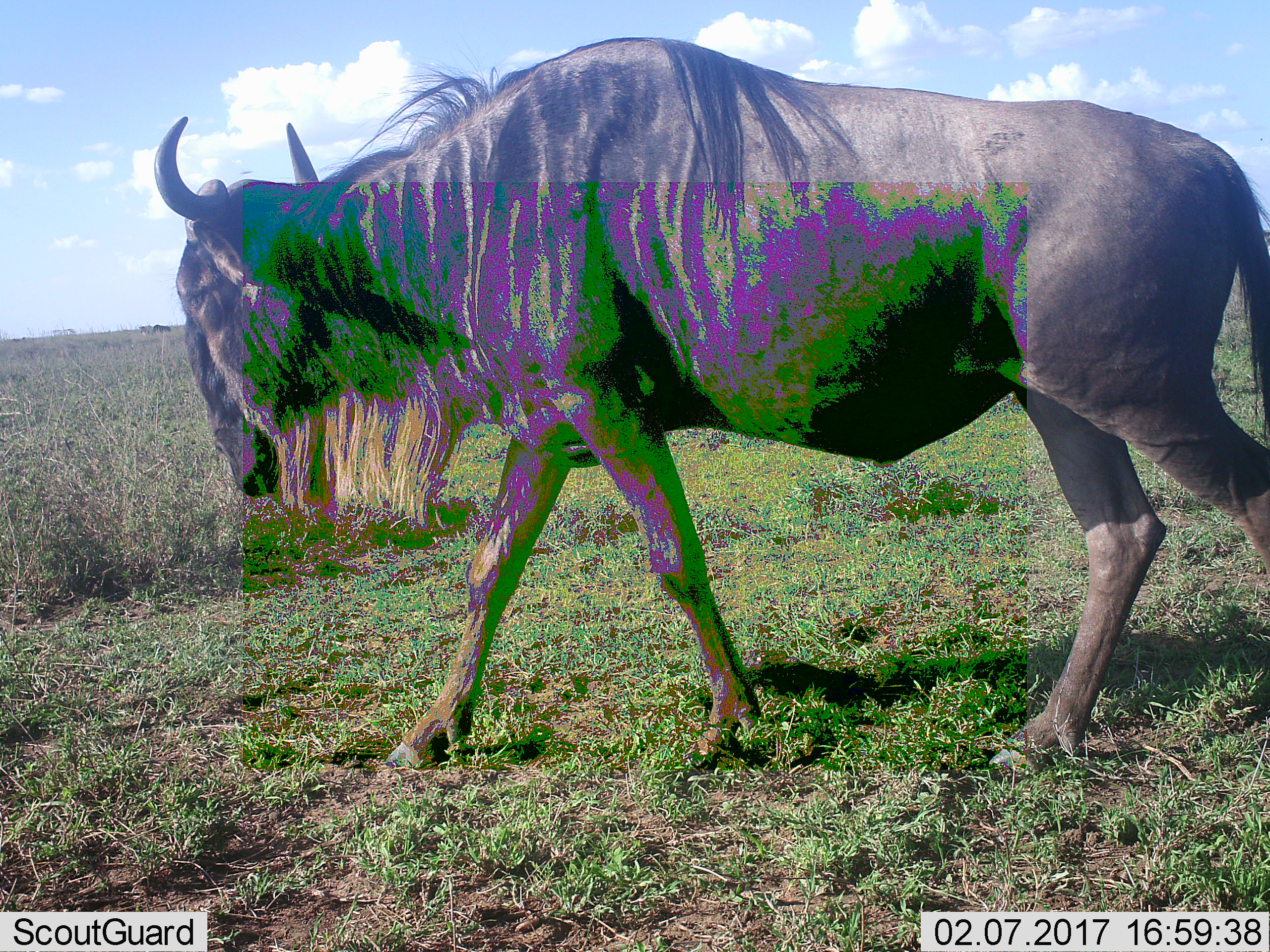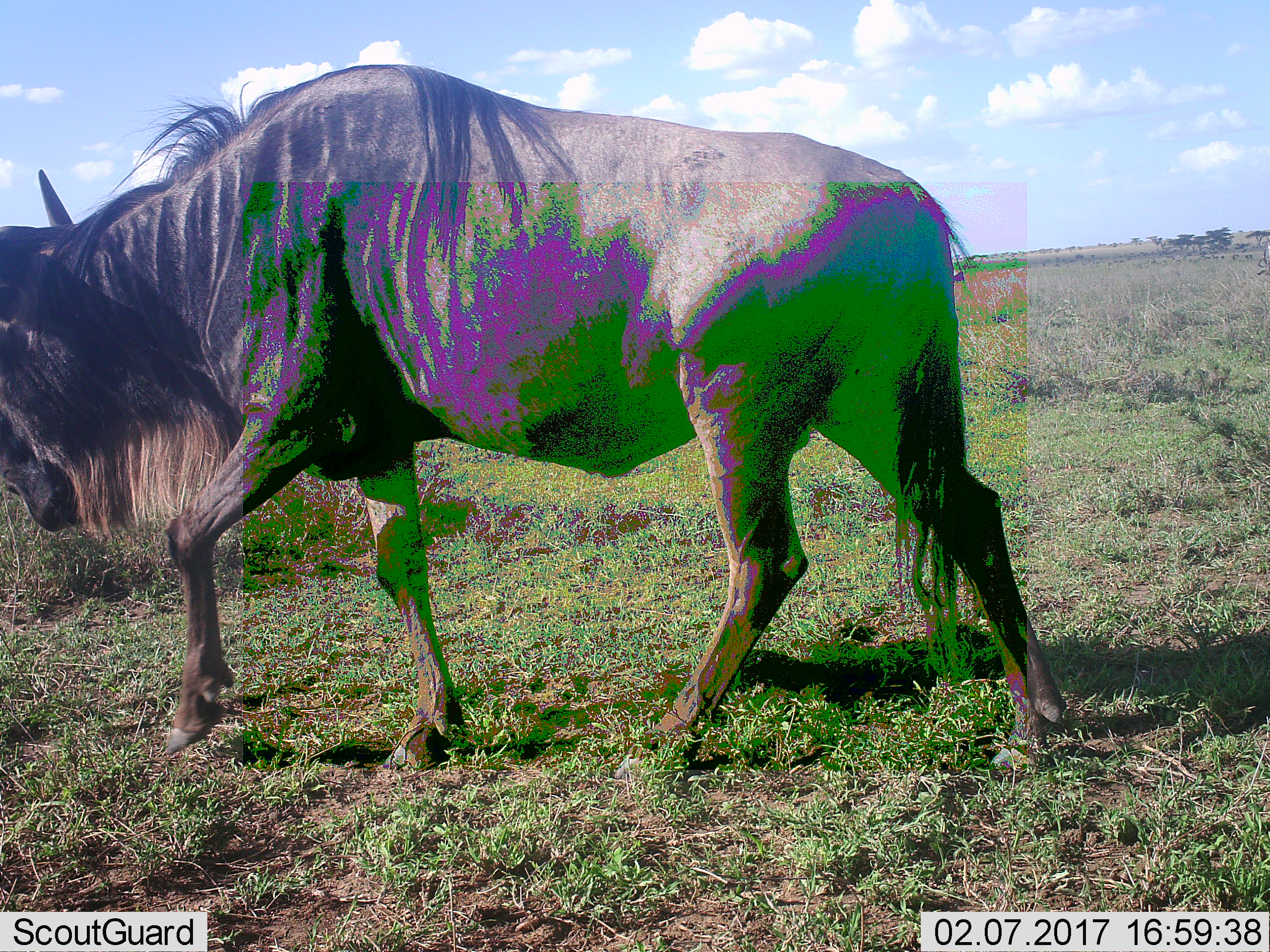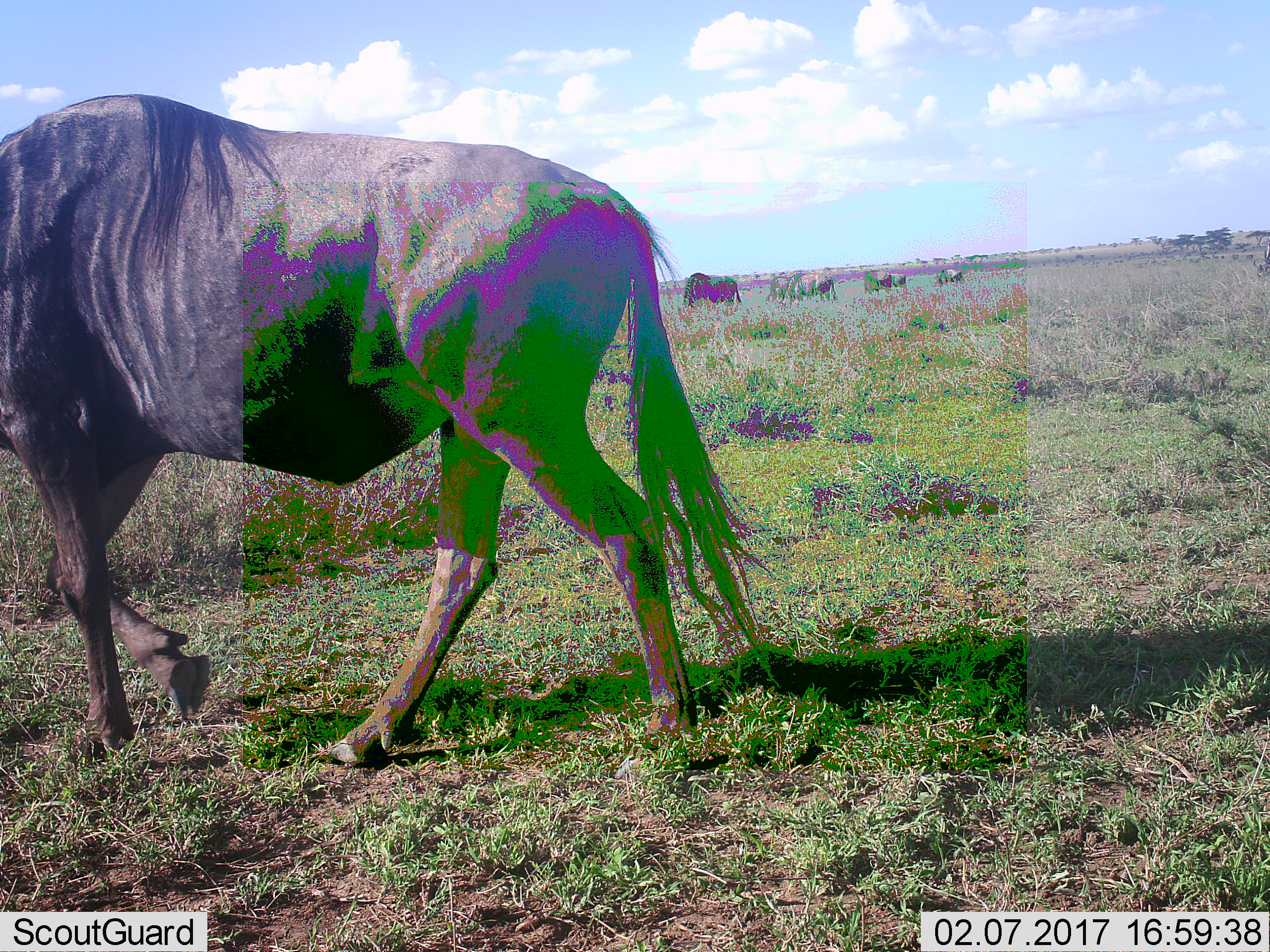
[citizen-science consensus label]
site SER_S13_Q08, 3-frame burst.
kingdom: Animalia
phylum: Chordata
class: Mammalia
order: Artiodactyla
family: Bovidae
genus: Connochaetes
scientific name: Connochaetes taurinus taurinus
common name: blue wildebeest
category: wildebeestblue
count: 1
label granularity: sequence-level